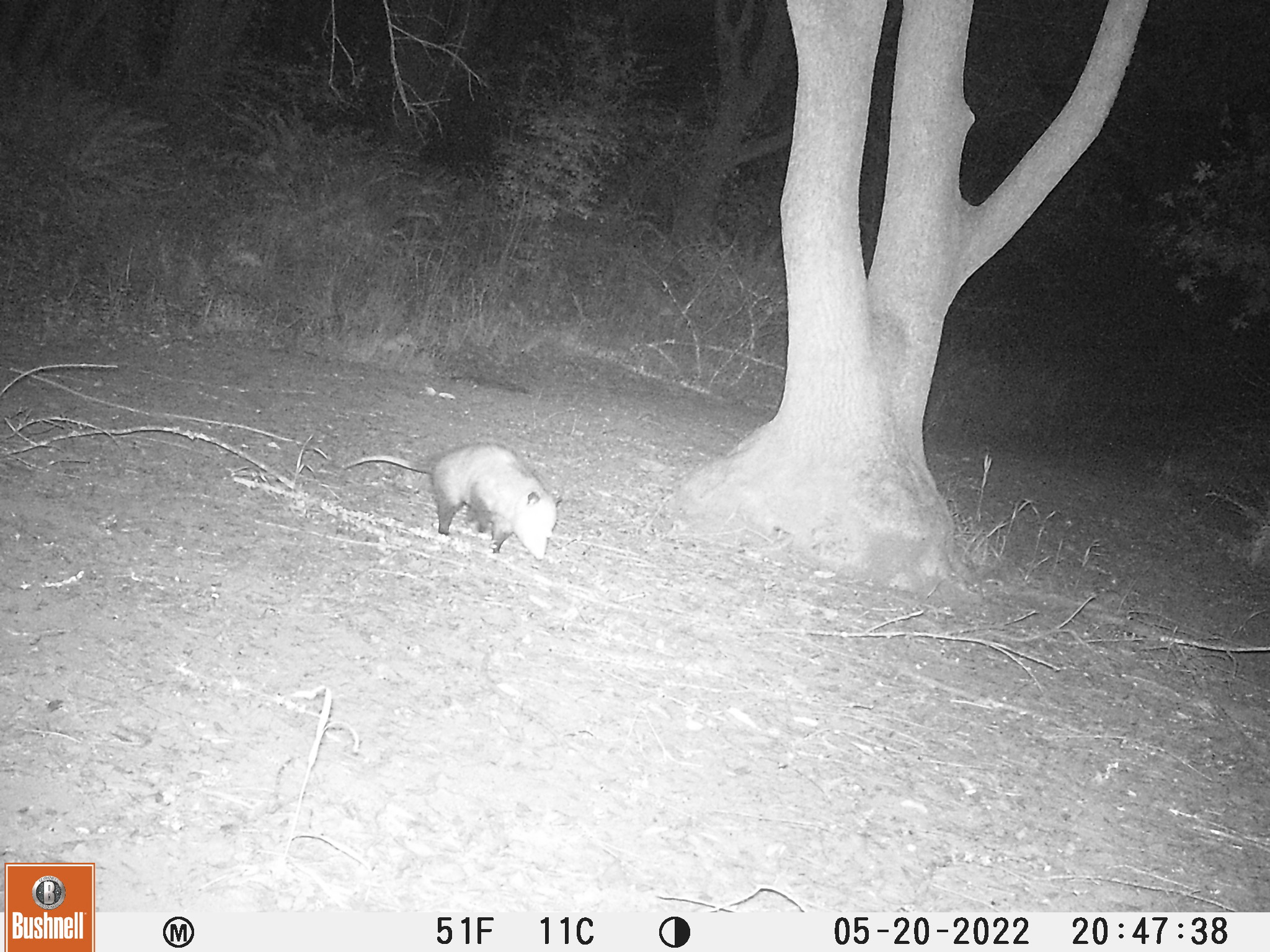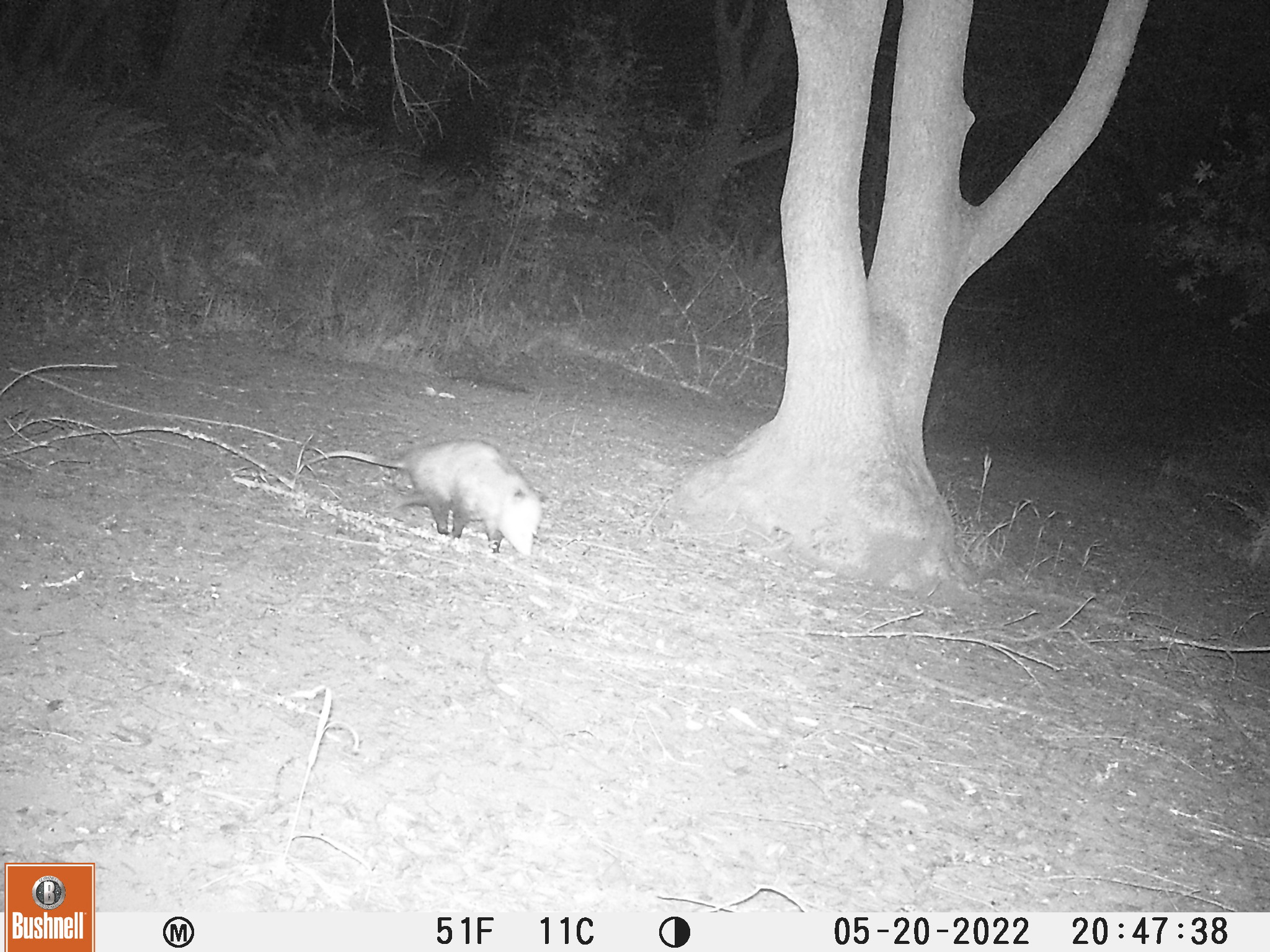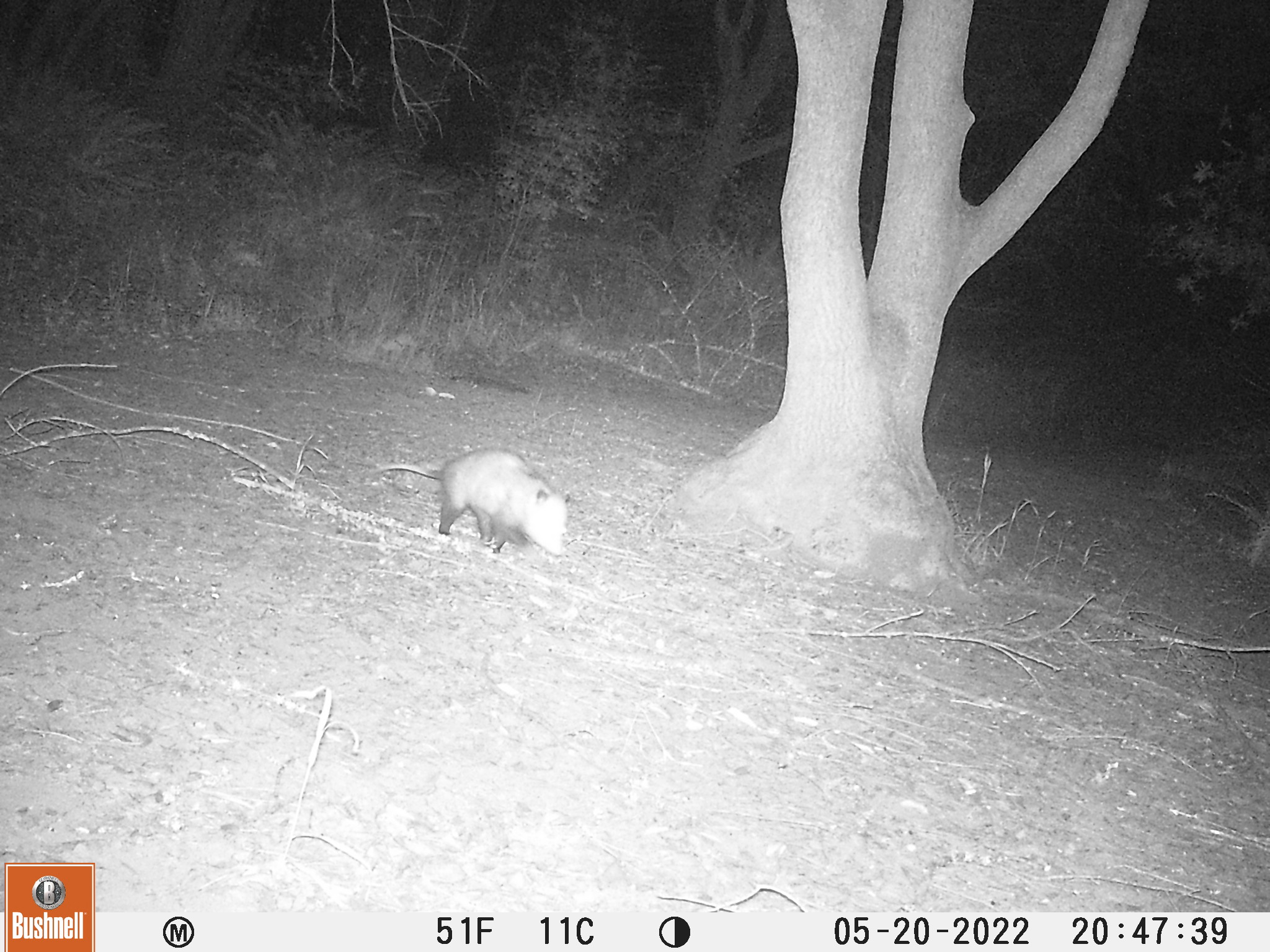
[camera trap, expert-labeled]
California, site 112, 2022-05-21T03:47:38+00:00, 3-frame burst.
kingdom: Animalia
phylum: Chordata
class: Mammalia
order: Didelphimorphia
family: Didelphidae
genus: Didelphis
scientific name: Didelphis virginiana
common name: virginia opossum